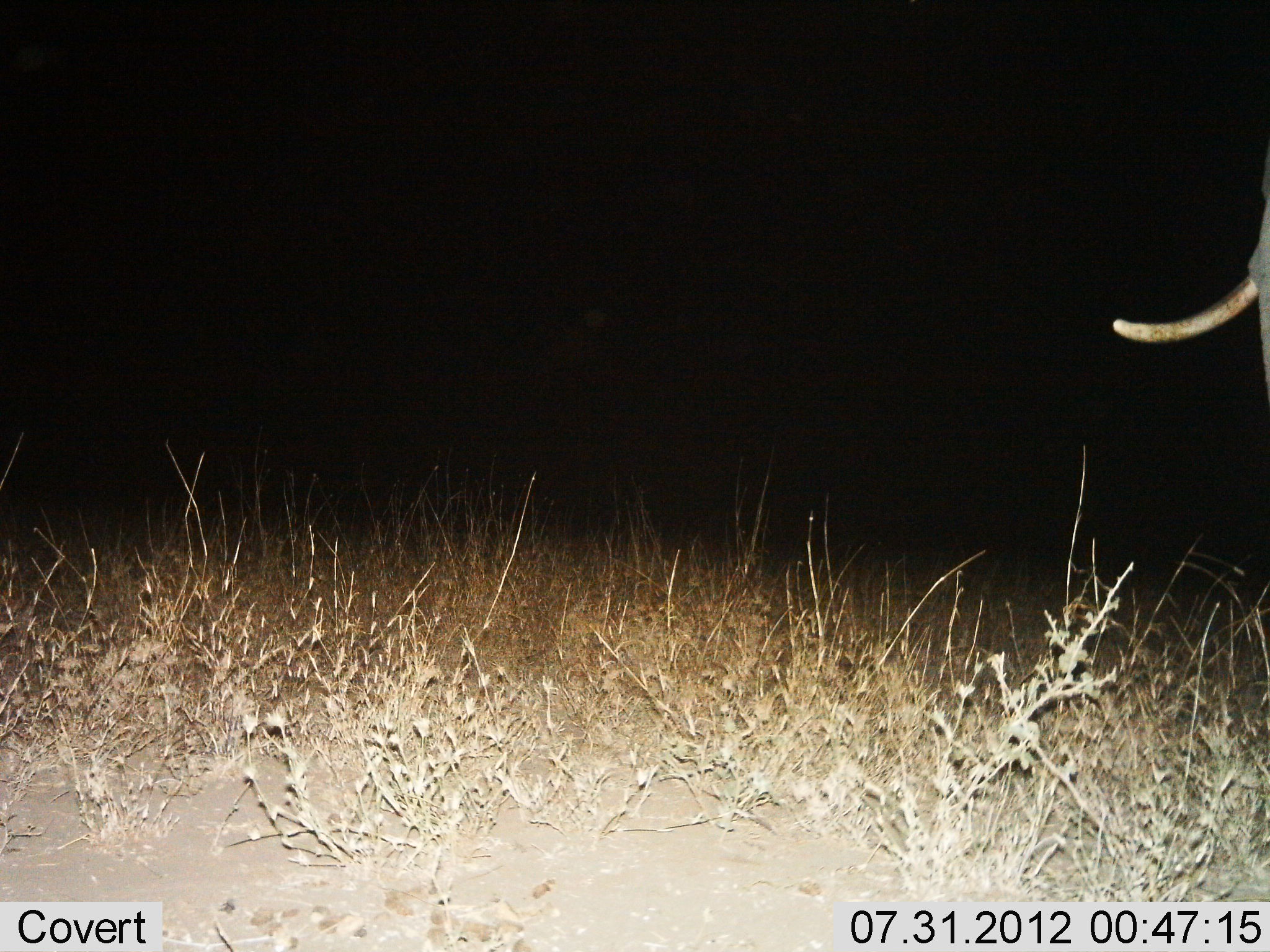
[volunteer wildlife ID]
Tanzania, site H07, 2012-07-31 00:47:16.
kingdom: Animalia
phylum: Chordata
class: Mammalia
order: Proboscidea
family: Elephantidae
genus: Loxodonta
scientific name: Loxodonta africana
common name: african bush elephant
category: elephant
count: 1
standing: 90%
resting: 0%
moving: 10%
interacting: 0%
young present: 0%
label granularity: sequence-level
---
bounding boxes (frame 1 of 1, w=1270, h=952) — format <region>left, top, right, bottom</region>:
animal: <region>1109, 184, 1270, 472</region>